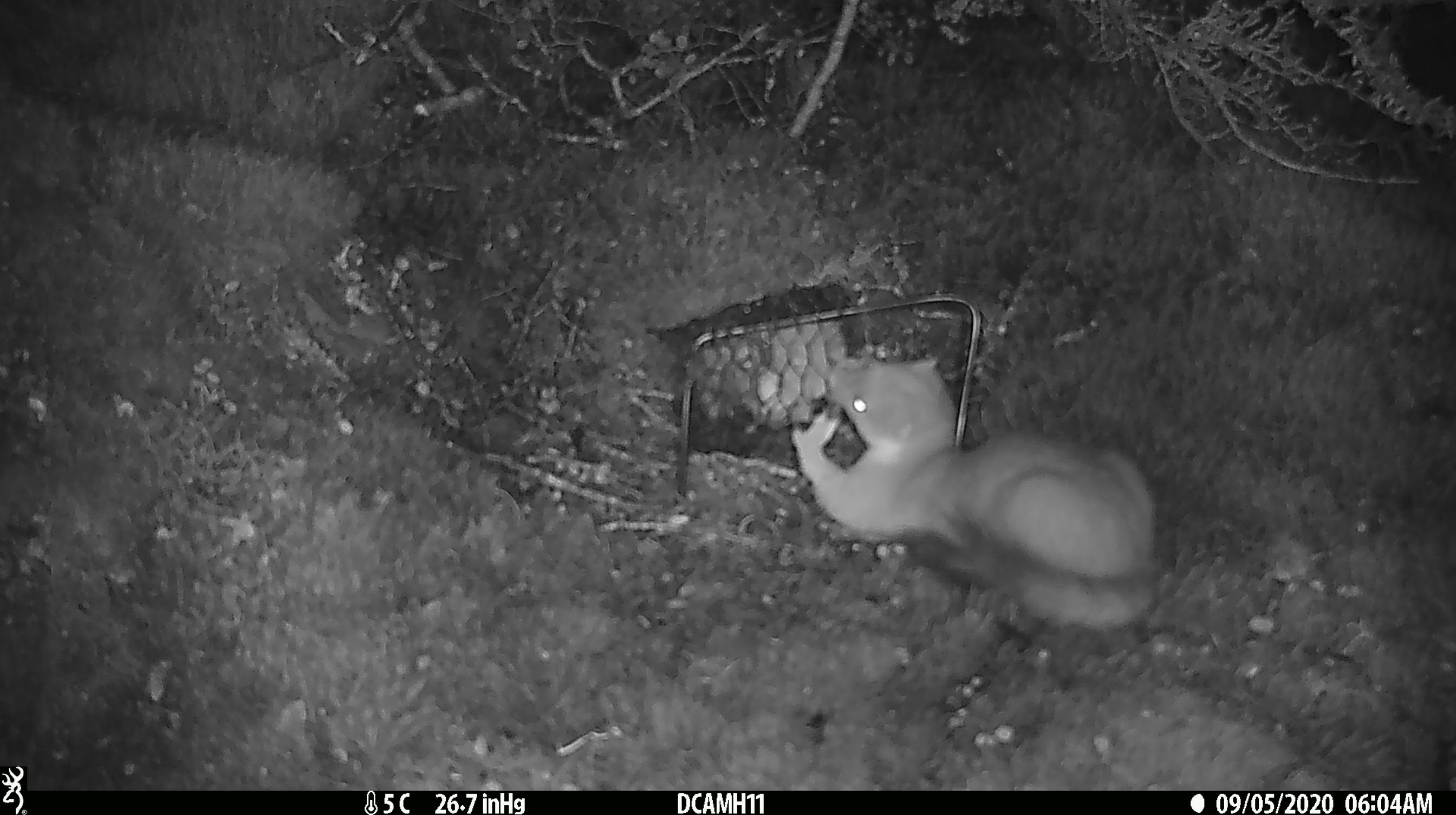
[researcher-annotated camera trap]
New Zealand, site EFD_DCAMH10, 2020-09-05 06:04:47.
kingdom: Animalia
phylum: Chordata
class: Mammalia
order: Carnivora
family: Mustelidae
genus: Mustela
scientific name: Mustela erminea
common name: stoat